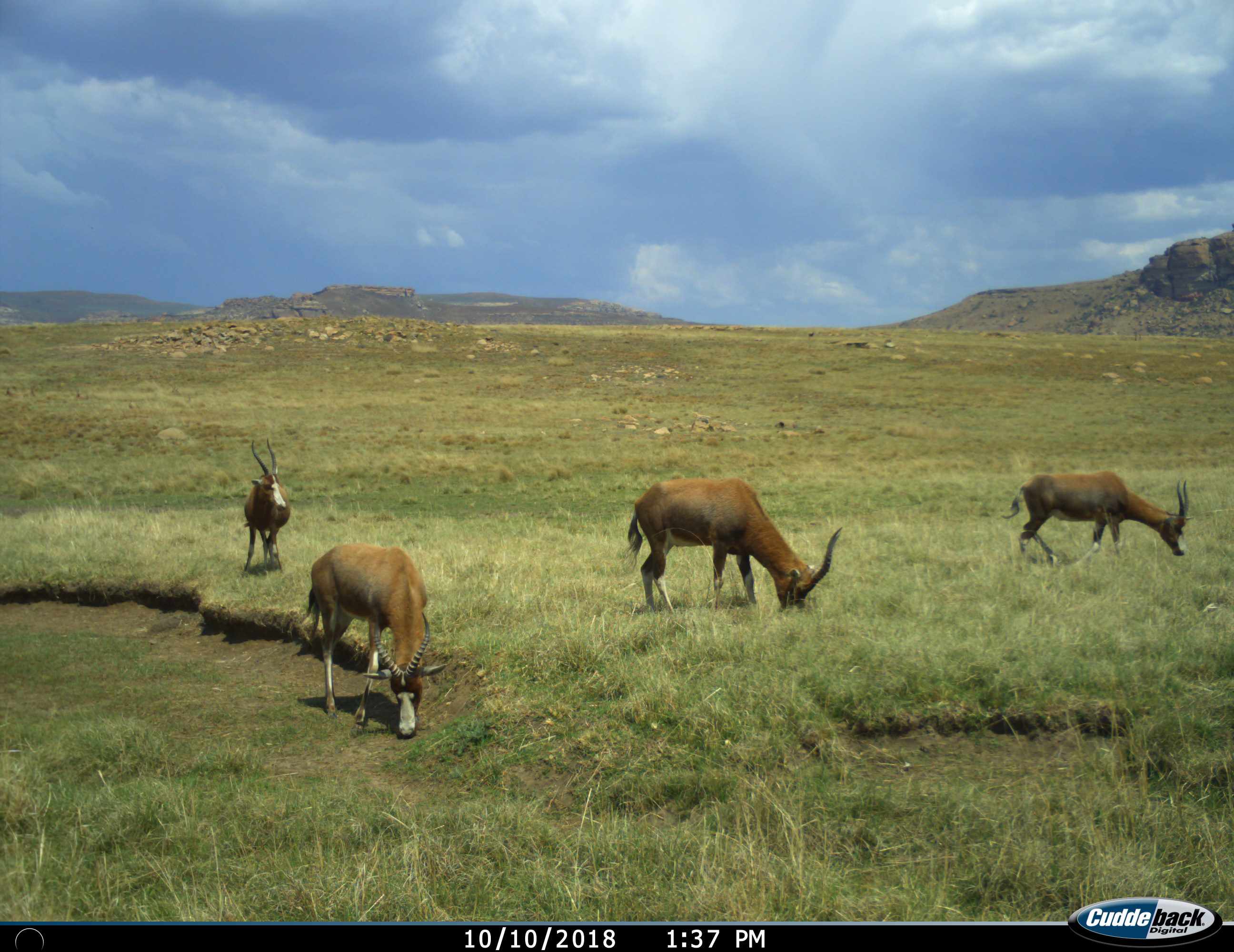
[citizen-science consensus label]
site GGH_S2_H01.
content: unidentified animal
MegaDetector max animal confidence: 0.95